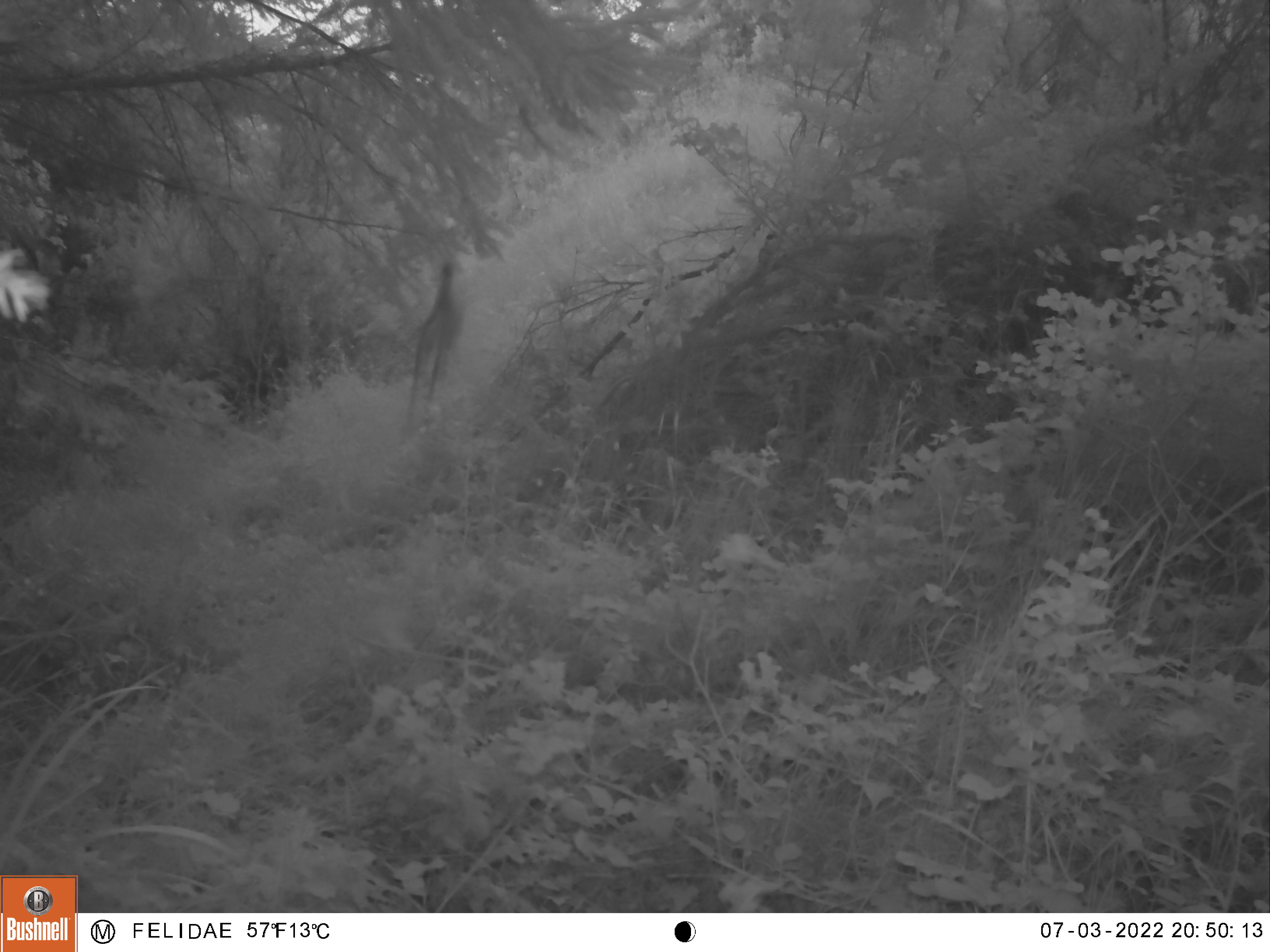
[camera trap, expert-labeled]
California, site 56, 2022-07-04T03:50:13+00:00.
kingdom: Animalia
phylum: Chordata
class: Mammalia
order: Artiodactyla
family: Cervidae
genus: Odocoileus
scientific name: Odocoileus hemionus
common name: mule deer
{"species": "mule deer (Odocoileus hemionus)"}